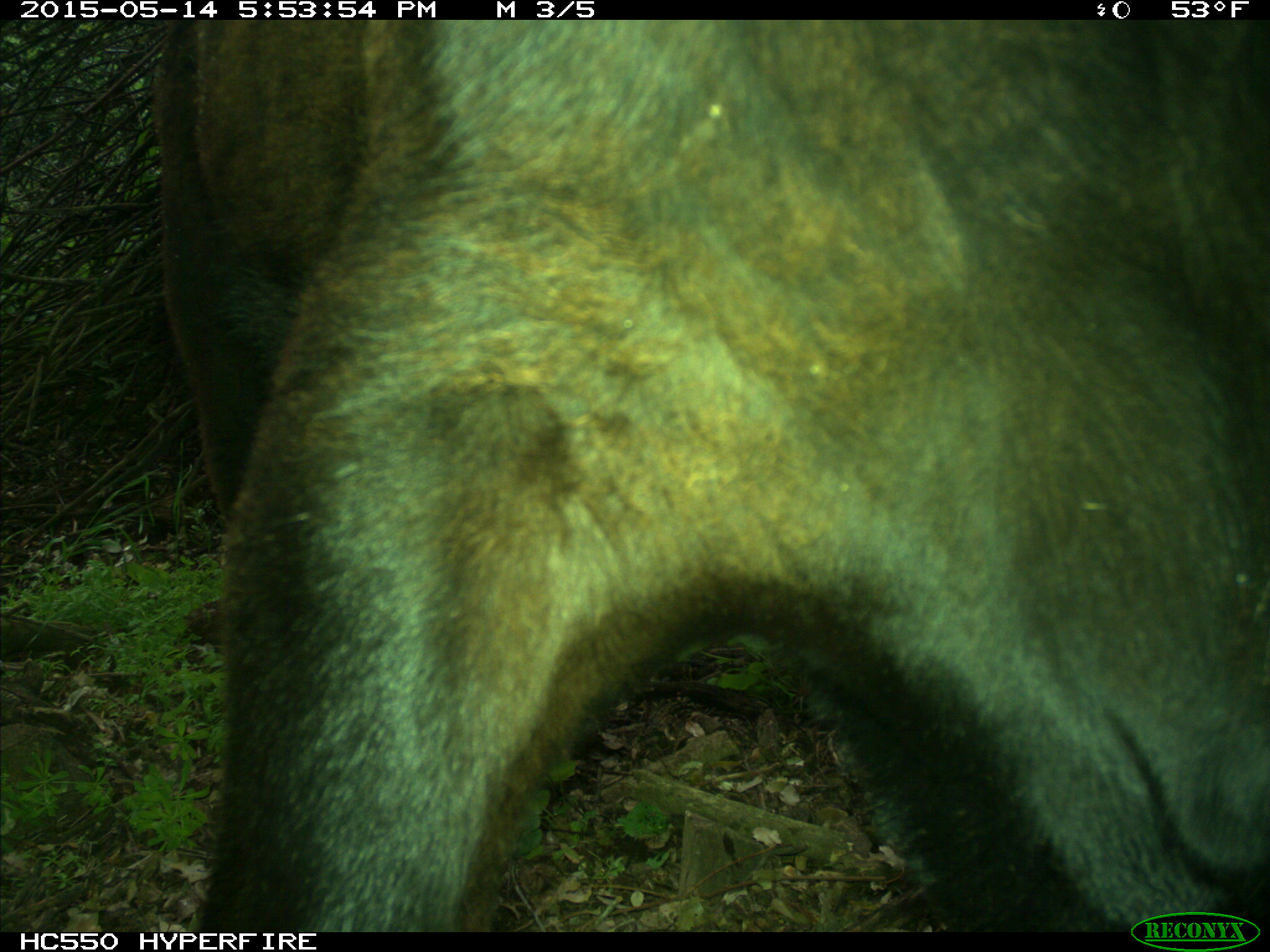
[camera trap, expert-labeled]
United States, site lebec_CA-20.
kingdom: Animalia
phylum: Chordata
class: Mammalia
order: Artiodactyla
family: Bovidae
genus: Bos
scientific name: Bos taurus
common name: domestic cow